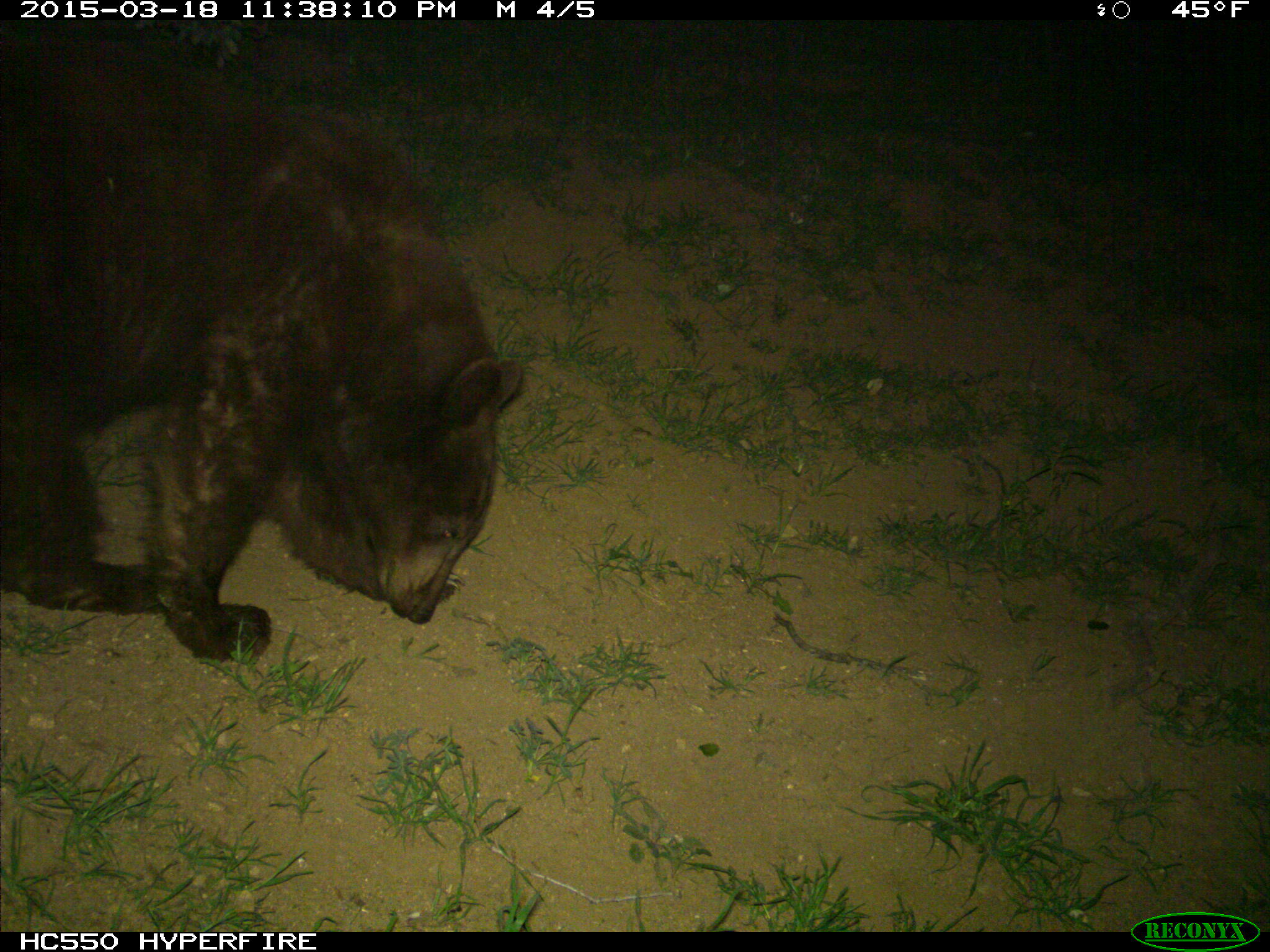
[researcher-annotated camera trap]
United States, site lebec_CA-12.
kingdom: Animalia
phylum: Chordata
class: Mammalia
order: Carnivora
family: Ursidae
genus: Ursus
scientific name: Ursus americanus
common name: american black bear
Ursus americanus (american black bear).